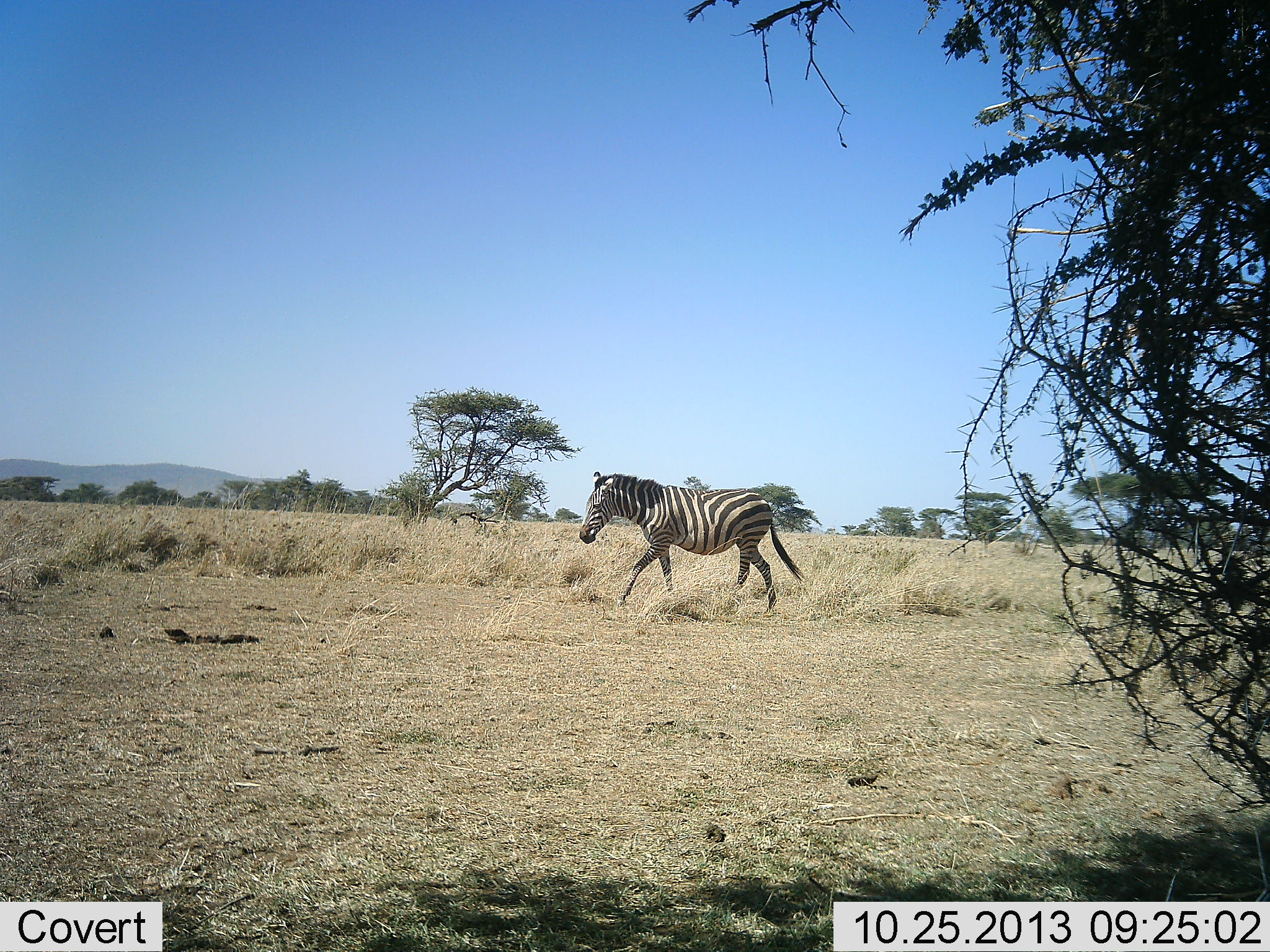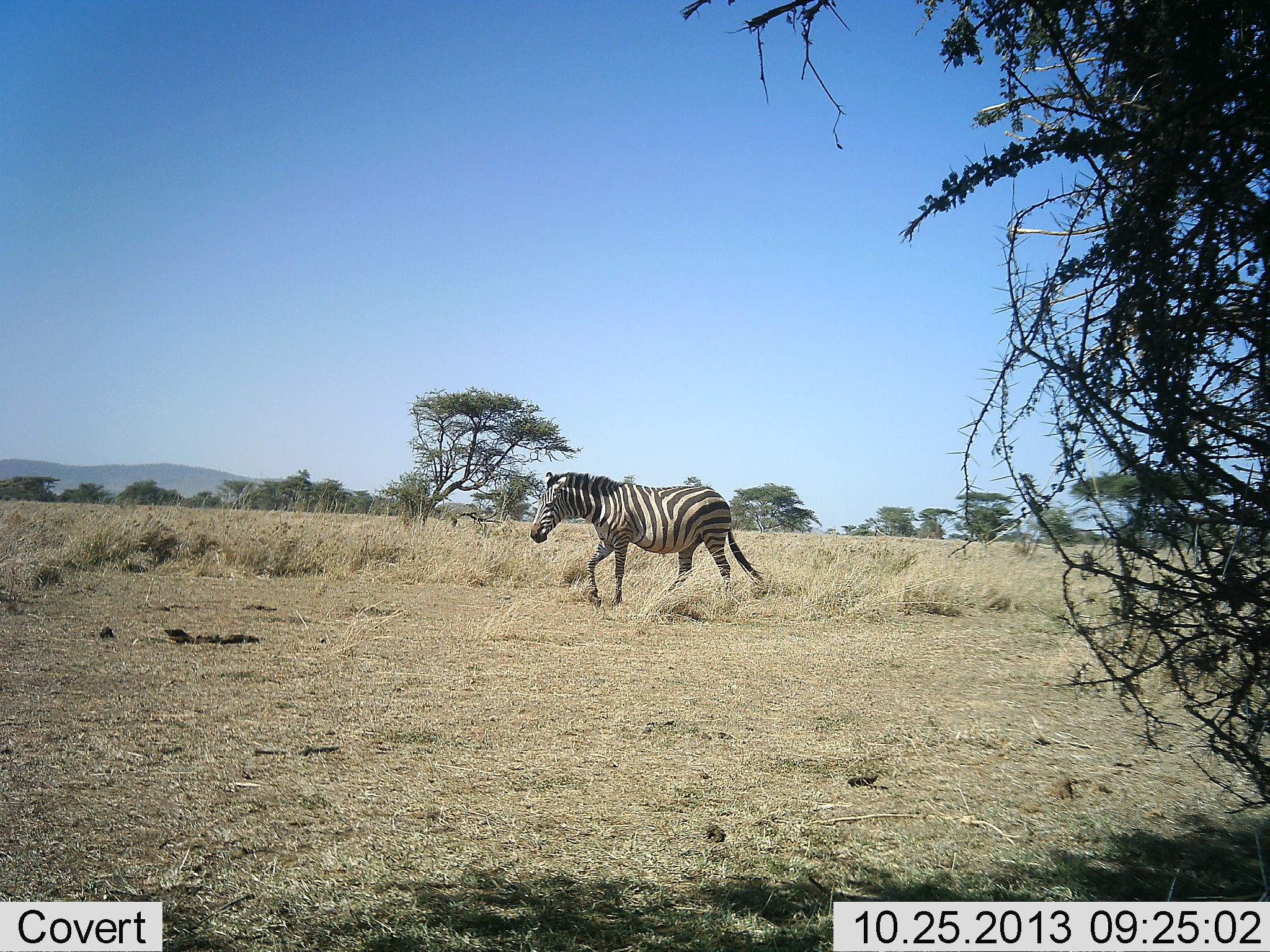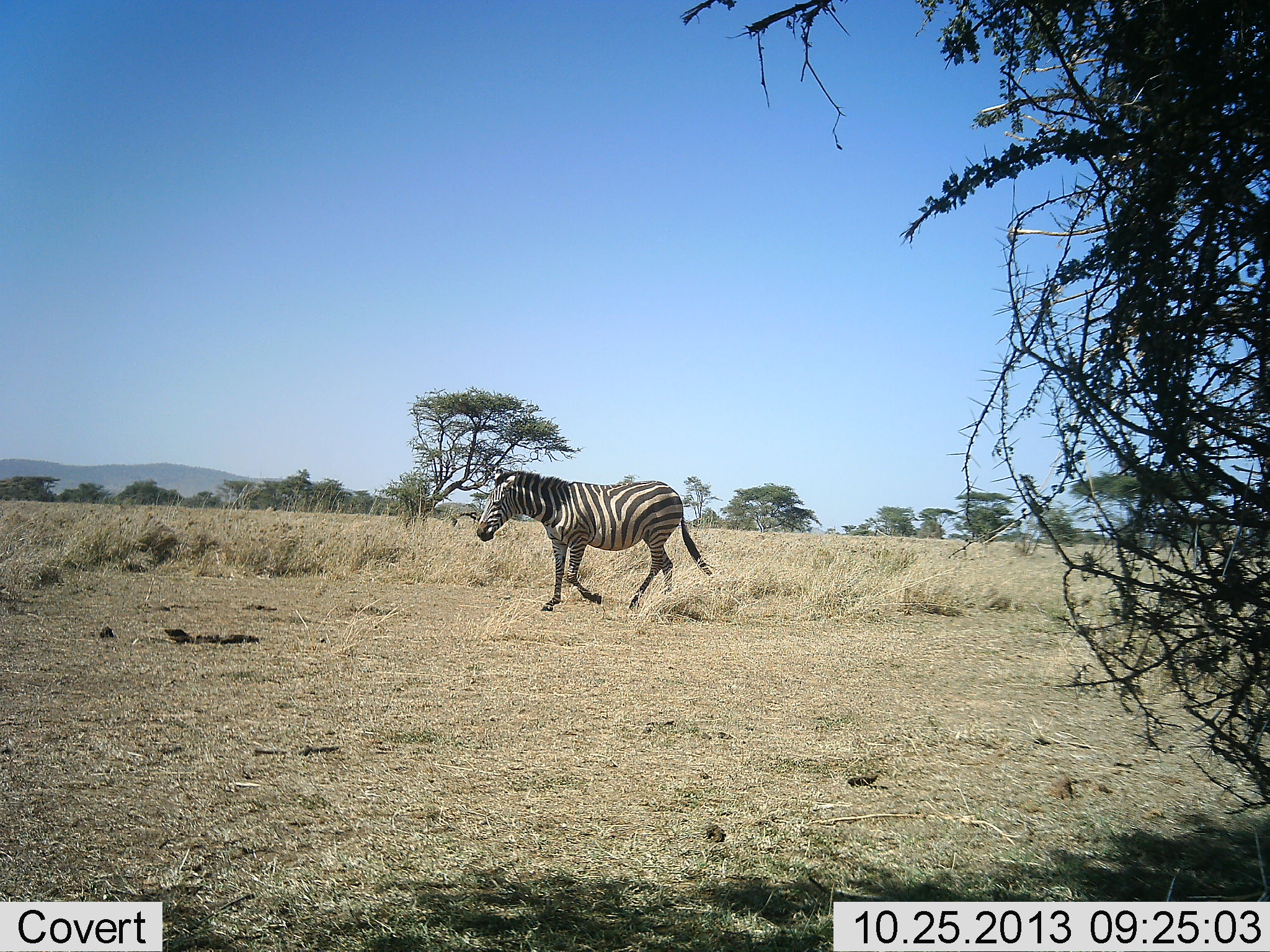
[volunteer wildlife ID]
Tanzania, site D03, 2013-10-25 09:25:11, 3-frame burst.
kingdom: Animalia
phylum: Chordata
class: Mammalia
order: Perissodactyla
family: Equidae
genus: Equus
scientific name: Equus quagga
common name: plains zebra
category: zebra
Zebra (plains zebra) (Equus quagga), count 1. Behavior (volunteer vote fractions): standing 0%, resting 0%, moving 100%, interacting 0%. Young present (vote fraction): 0%. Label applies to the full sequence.